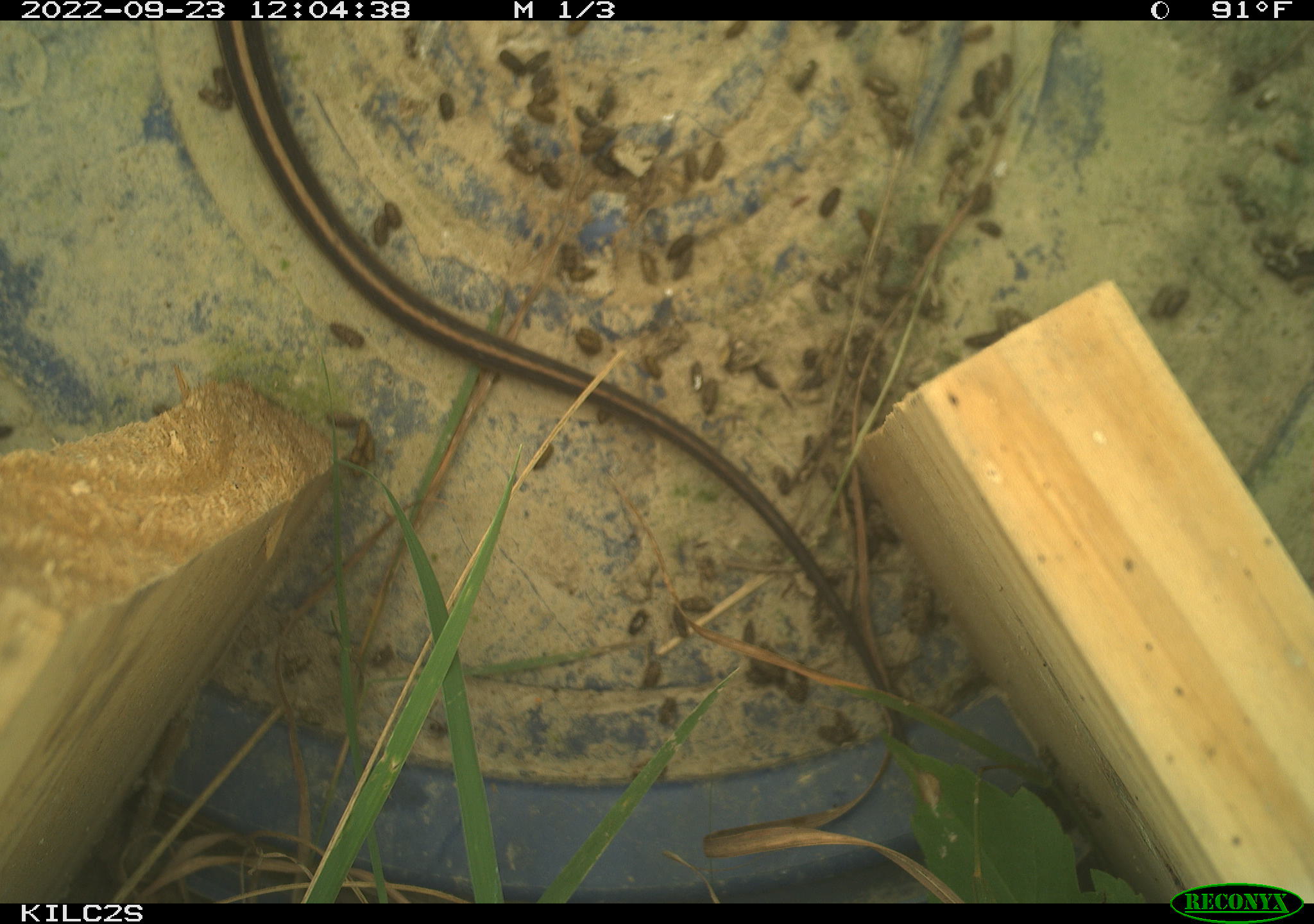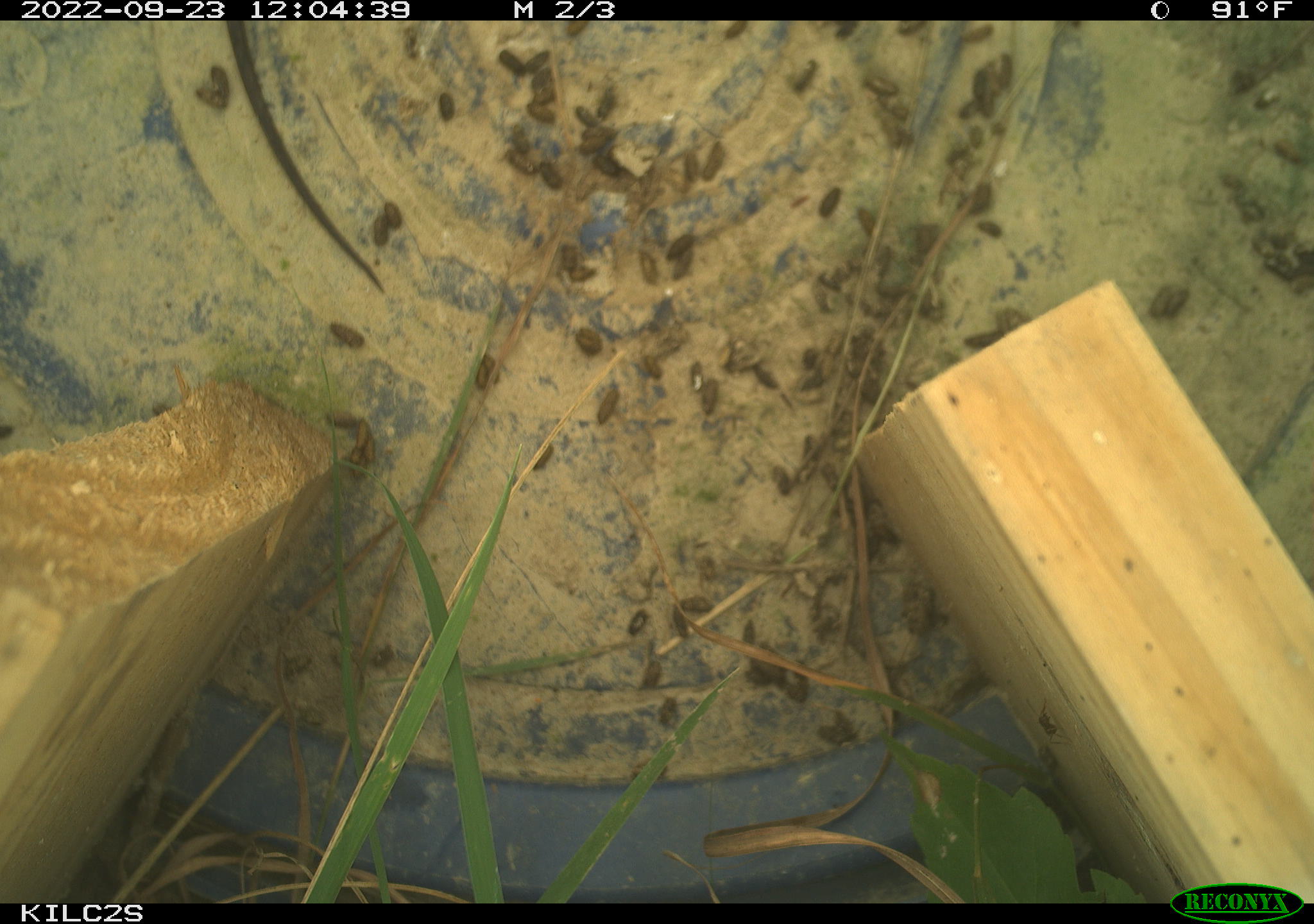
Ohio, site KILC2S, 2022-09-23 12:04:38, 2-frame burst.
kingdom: Animalia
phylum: Chordata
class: Reptilia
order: Squamata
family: Colubridae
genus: Thamnophis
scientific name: Thamnophis sirtalis sirtalis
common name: eastern gartersnake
Eastern gartersnake (Thamnophis sirtalis sirtalis).